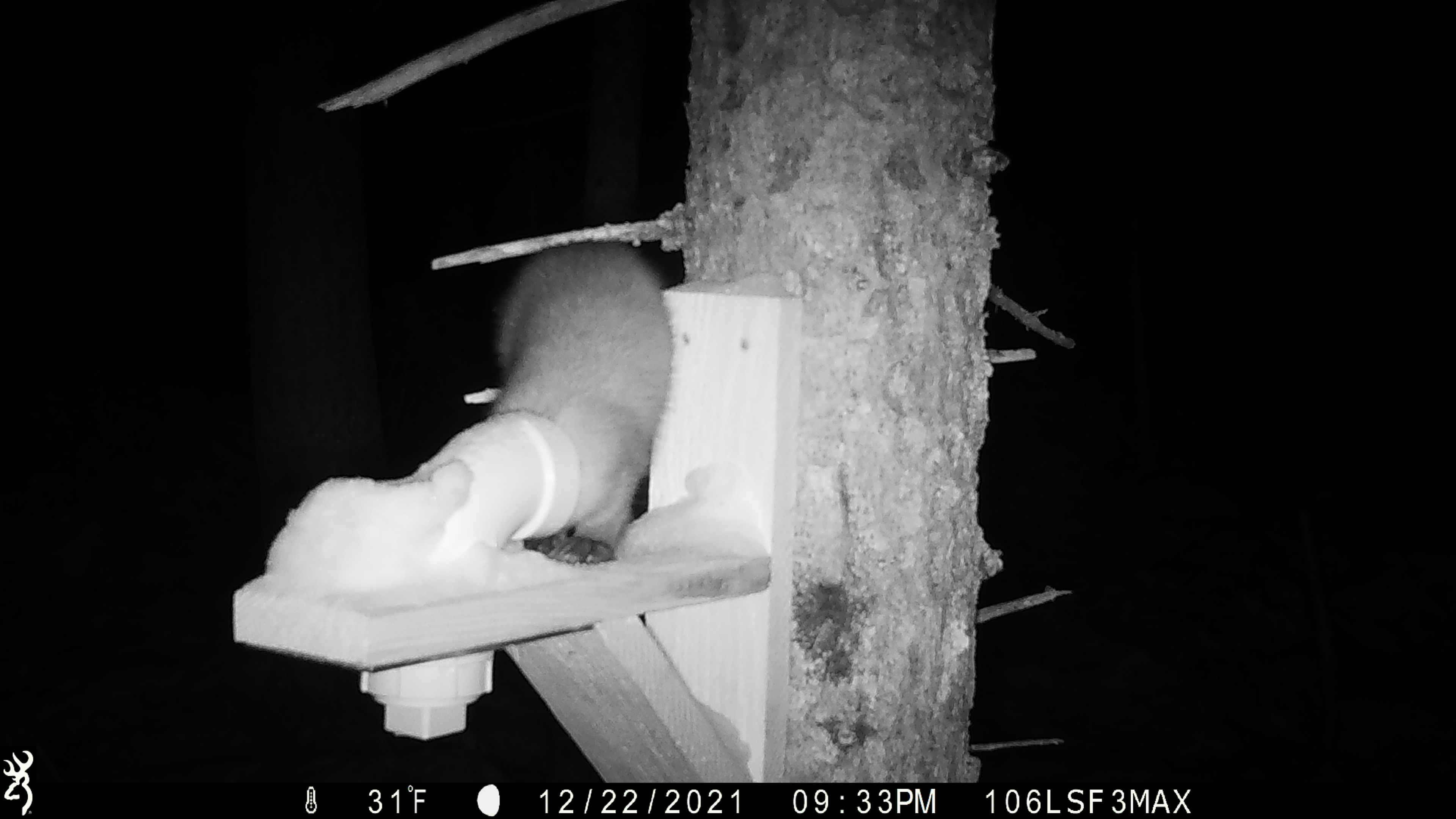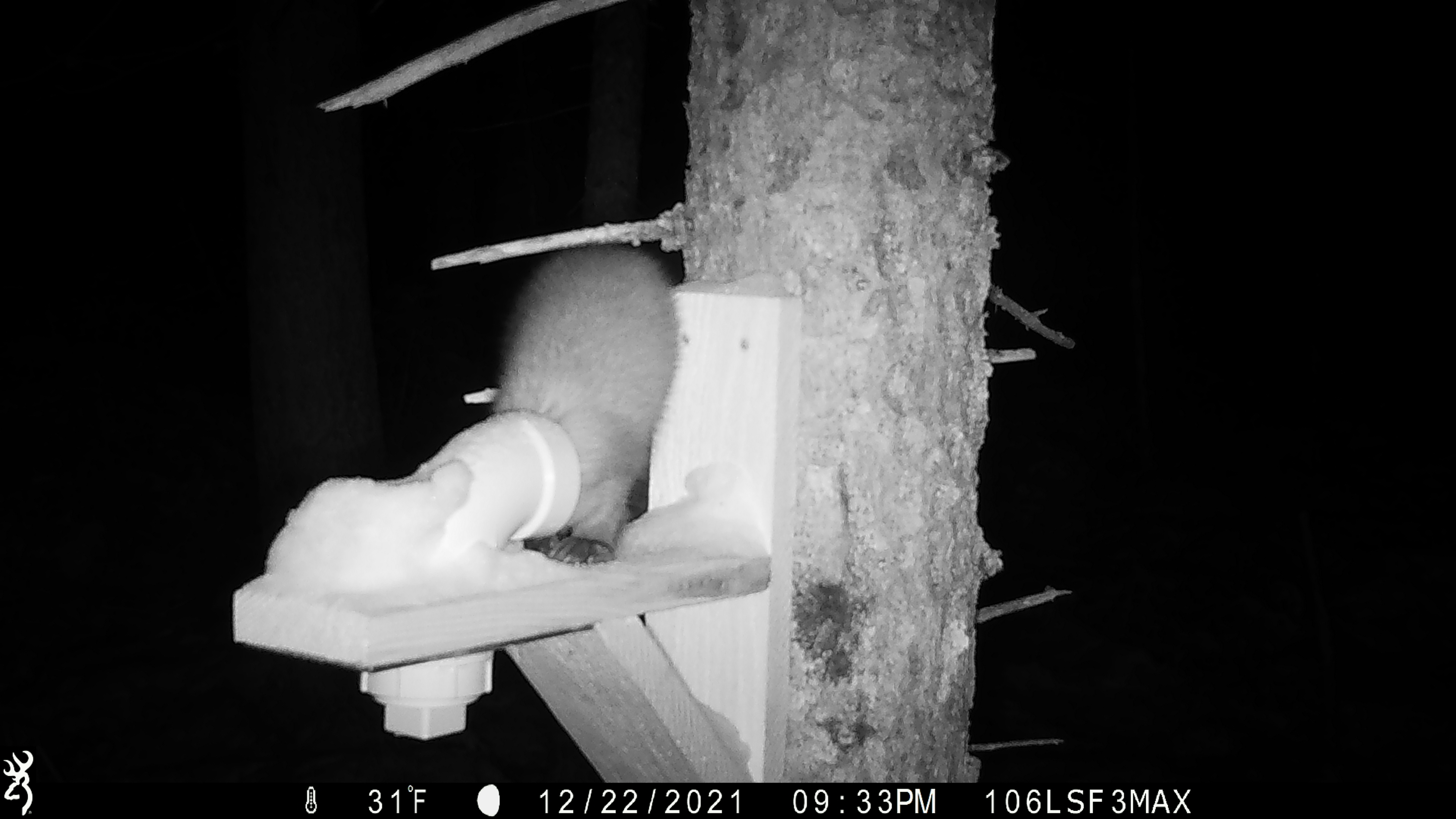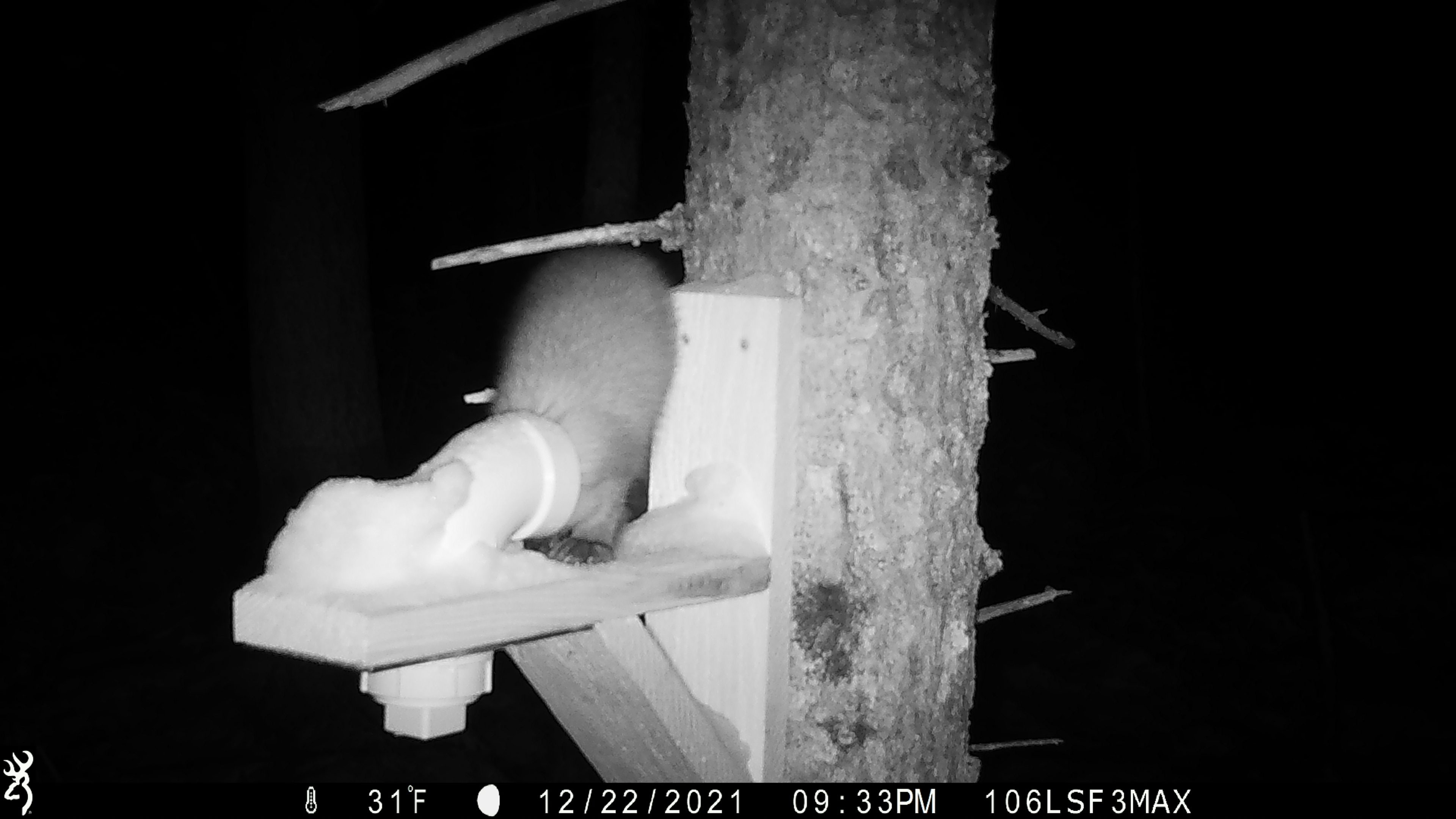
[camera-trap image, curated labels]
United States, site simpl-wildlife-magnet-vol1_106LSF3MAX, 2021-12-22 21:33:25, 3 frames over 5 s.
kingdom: Animalia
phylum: Chordata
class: Mammalia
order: Carnivora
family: Mustelidae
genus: Martes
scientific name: Martes americana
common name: american marten